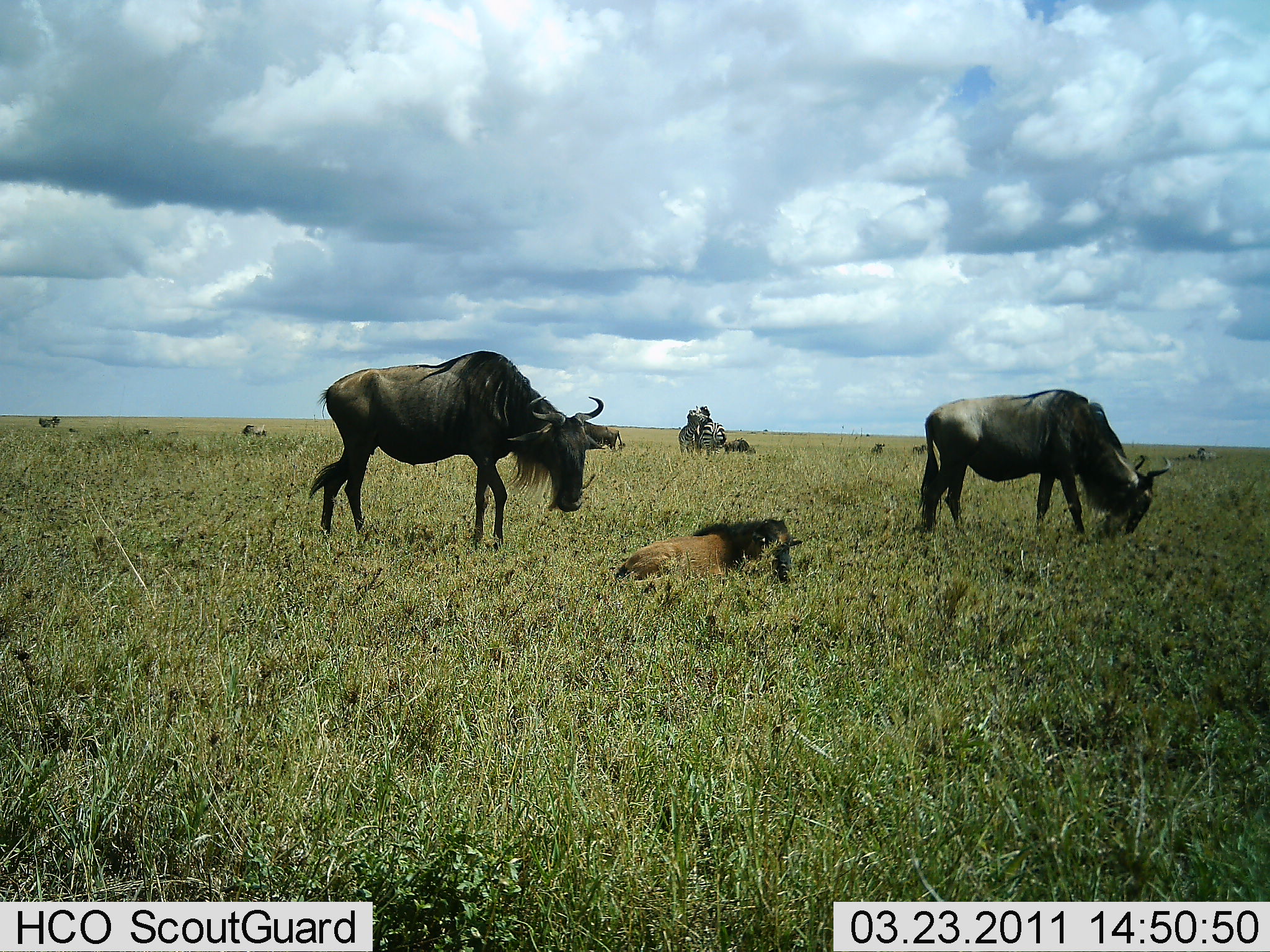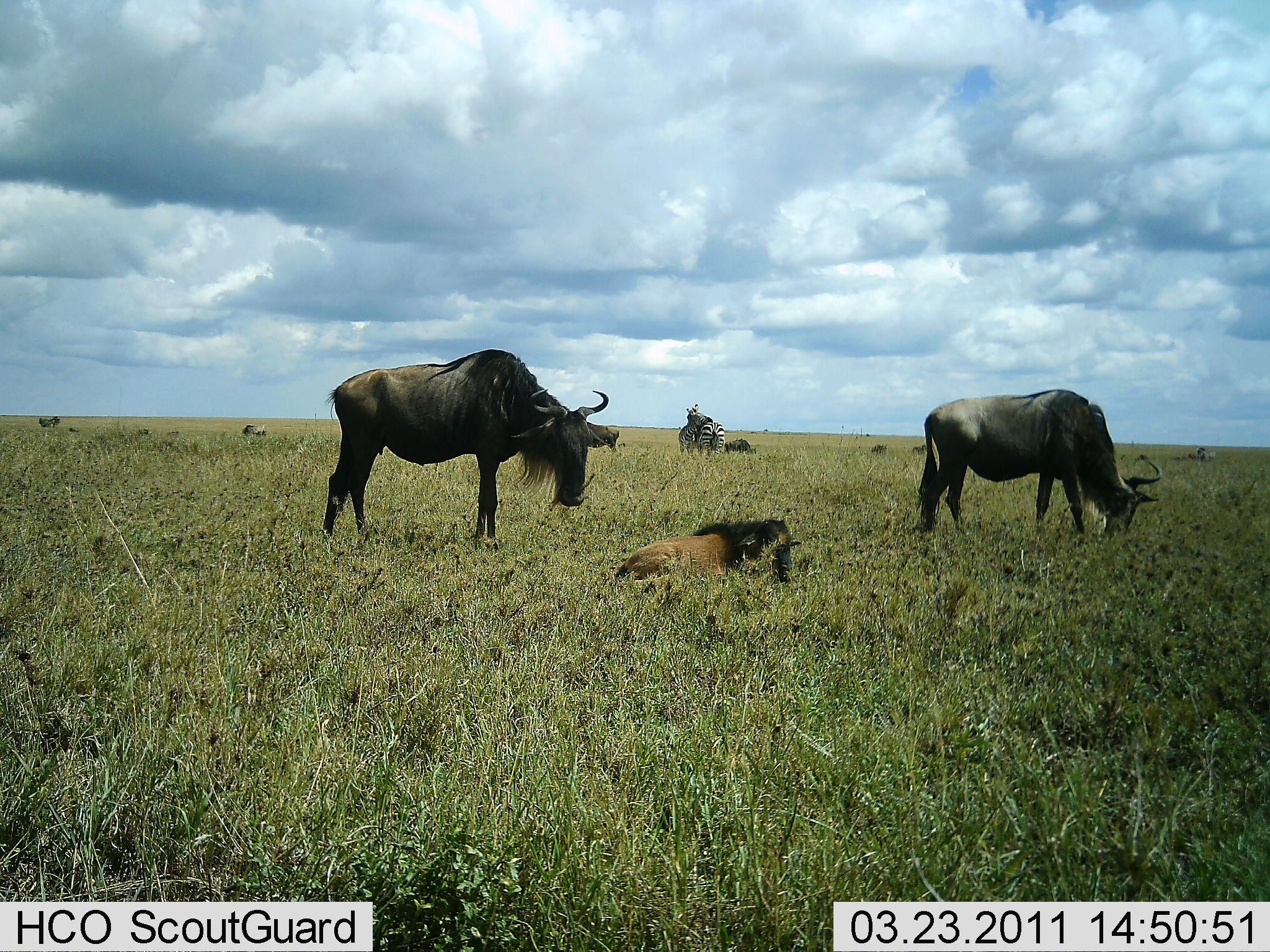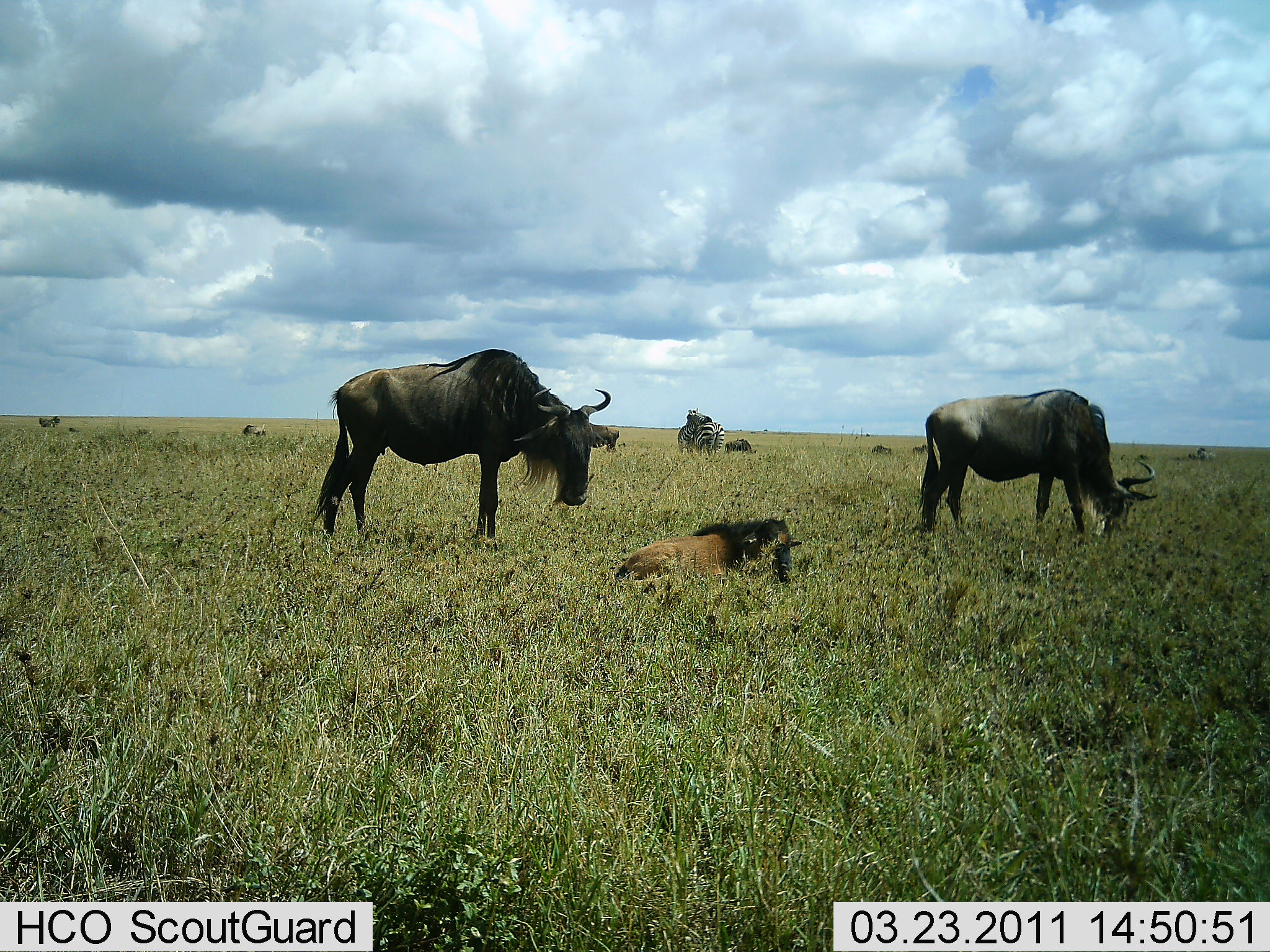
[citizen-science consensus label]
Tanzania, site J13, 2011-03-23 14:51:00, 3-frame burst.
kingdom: Animalia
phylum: Chordata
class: Mammalia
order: Artiodactyla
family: Bovidae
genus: Connochaetes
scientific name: Connochaetes taurinus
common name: blue wildebeest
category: wildebeest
Wildebeest (blue wildebeest) (Connochaetes taurinus), count 3. Behavior (volunteer vote fractions): standing 65%, resting 57%, moving 13%, interacting 0%. Young present (vote fraction): 52%. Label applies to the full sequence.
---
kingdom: Animalia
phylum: Chordata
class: Mammalia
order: Perissodactyla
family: Equidae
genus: Equus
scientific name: Equus quagga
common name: plains zebra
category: zebra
Zebra (plains zebra) (Equus quagga), count 2. Behavior (volunteer vote fractions): standing 67%, resting 0%, moving 0%, interacting 17%. Young present (vote fraction): 8%. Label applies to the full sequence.